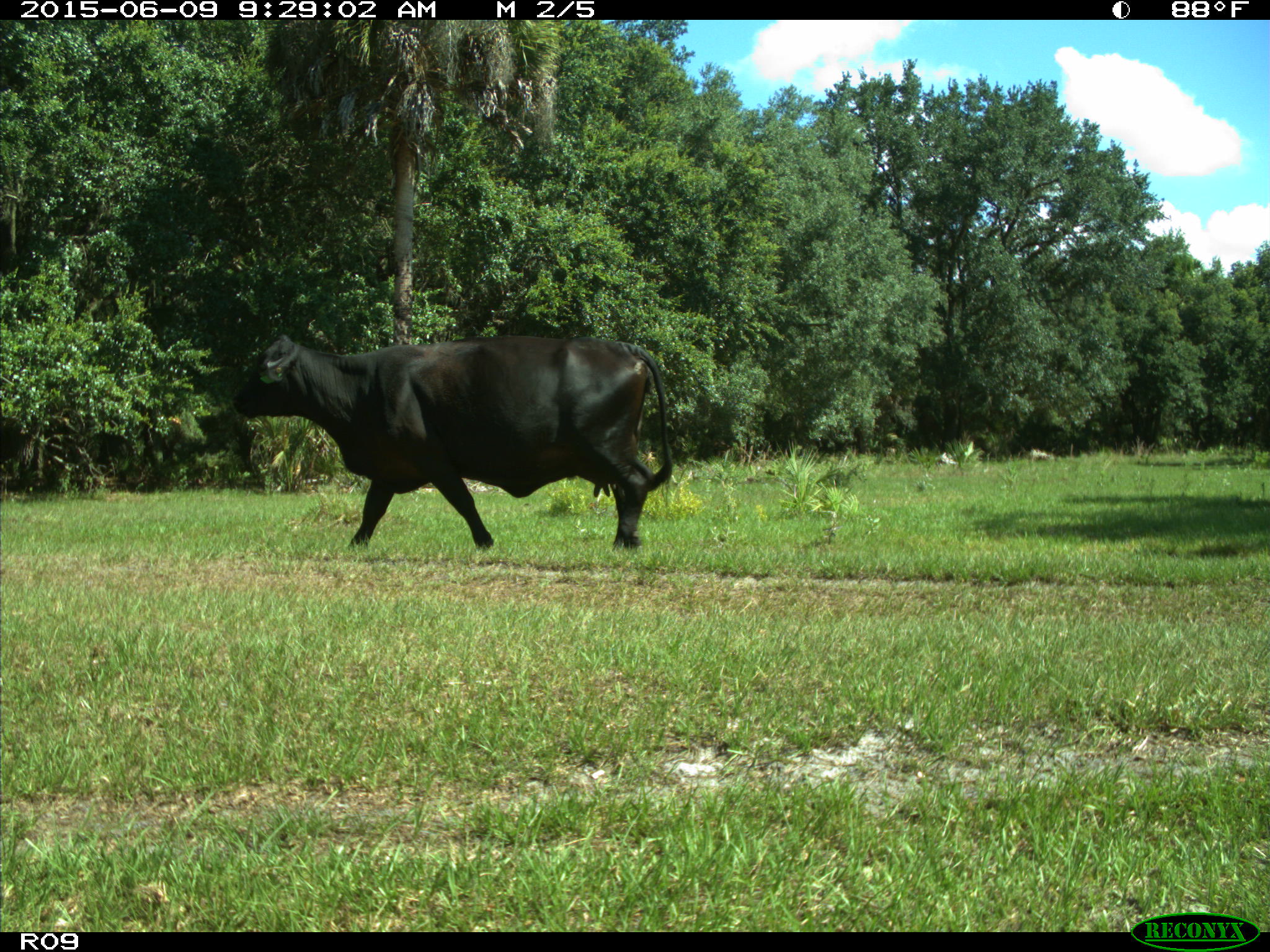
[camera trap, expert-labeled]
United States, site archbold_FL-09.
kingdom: Animalia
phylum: Chordata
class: Mammalia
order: Artiodactyla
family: Bovidae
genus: Bos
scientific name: Bos taurus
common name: domestic cow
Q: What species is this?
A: Bos taurus (domestic cow).